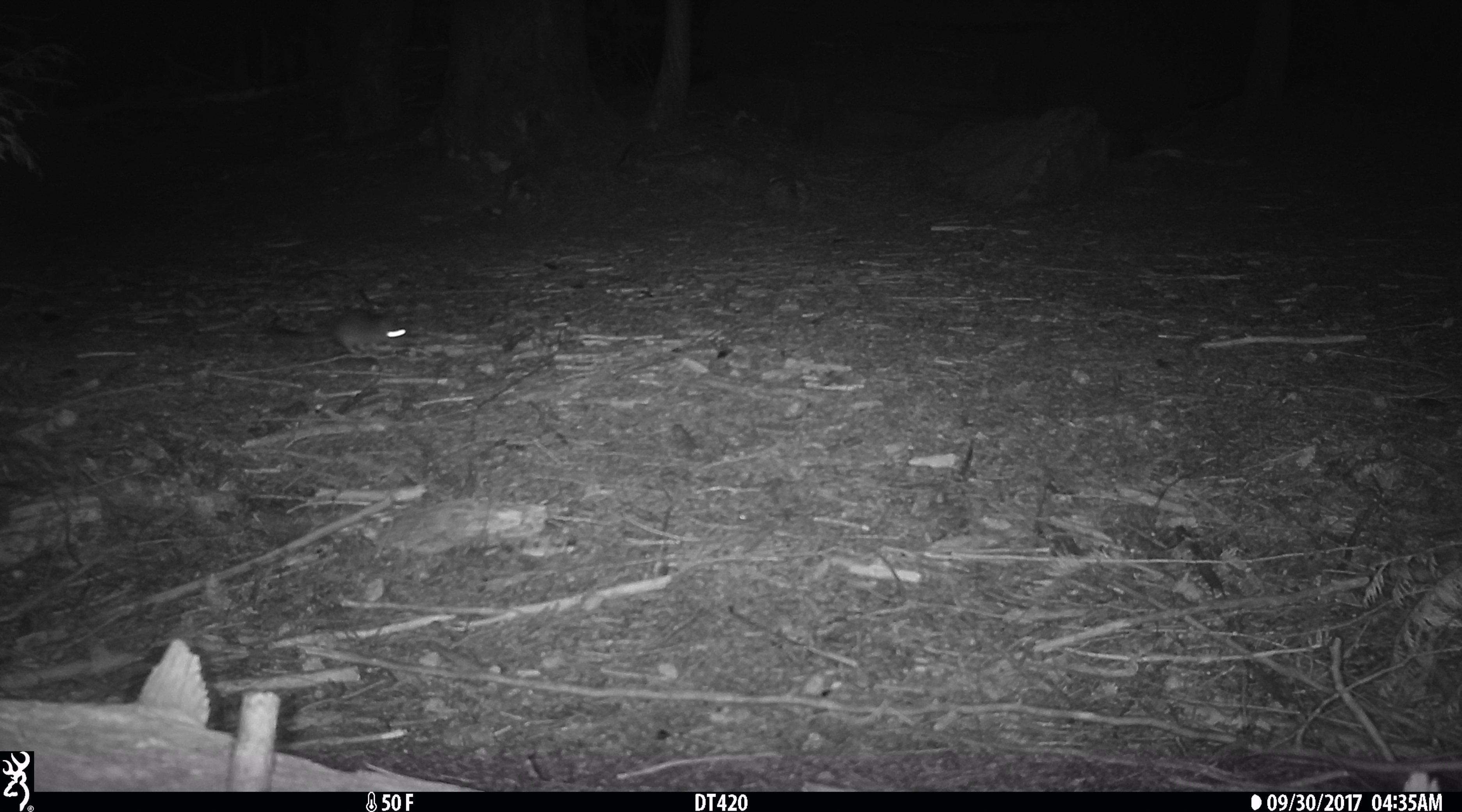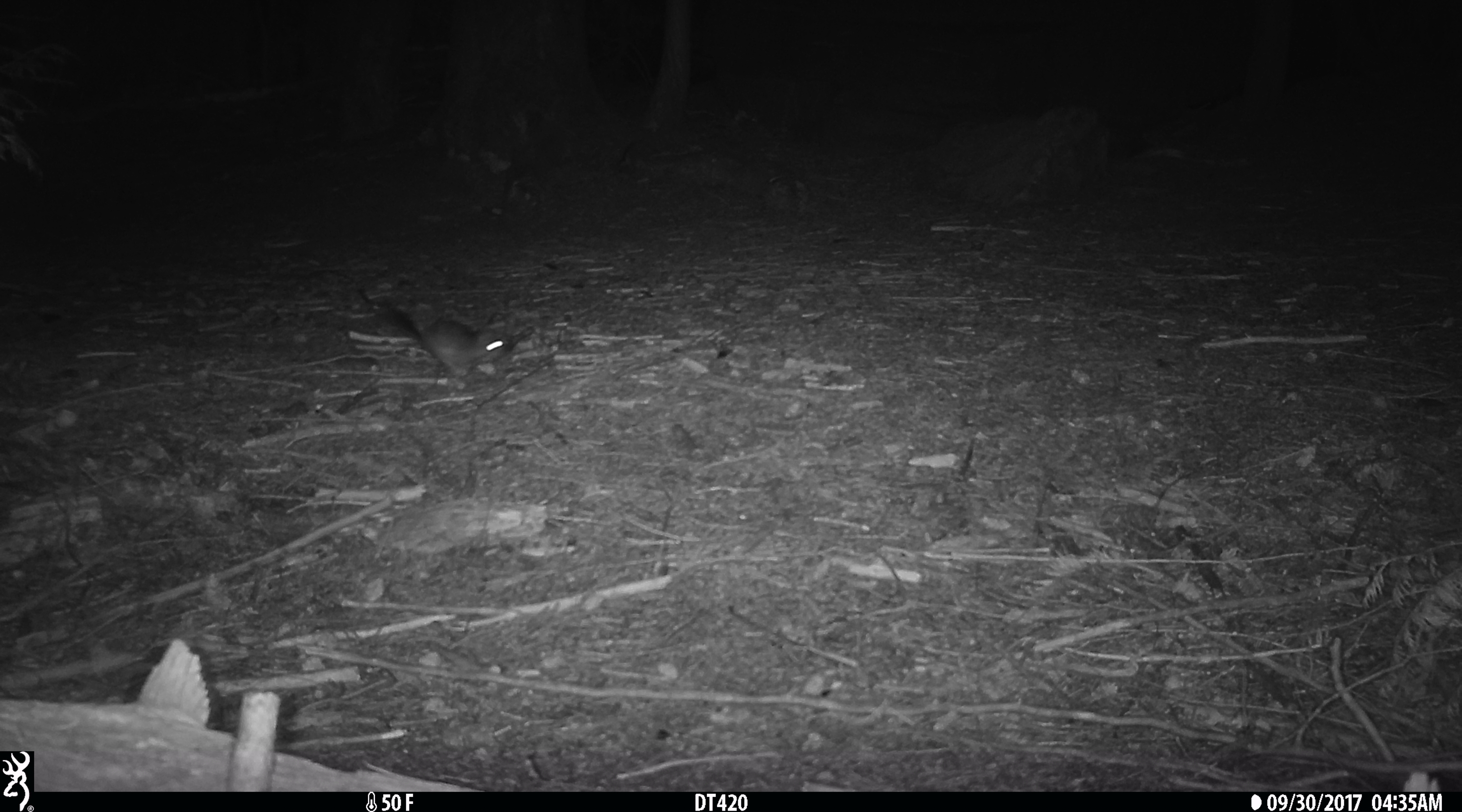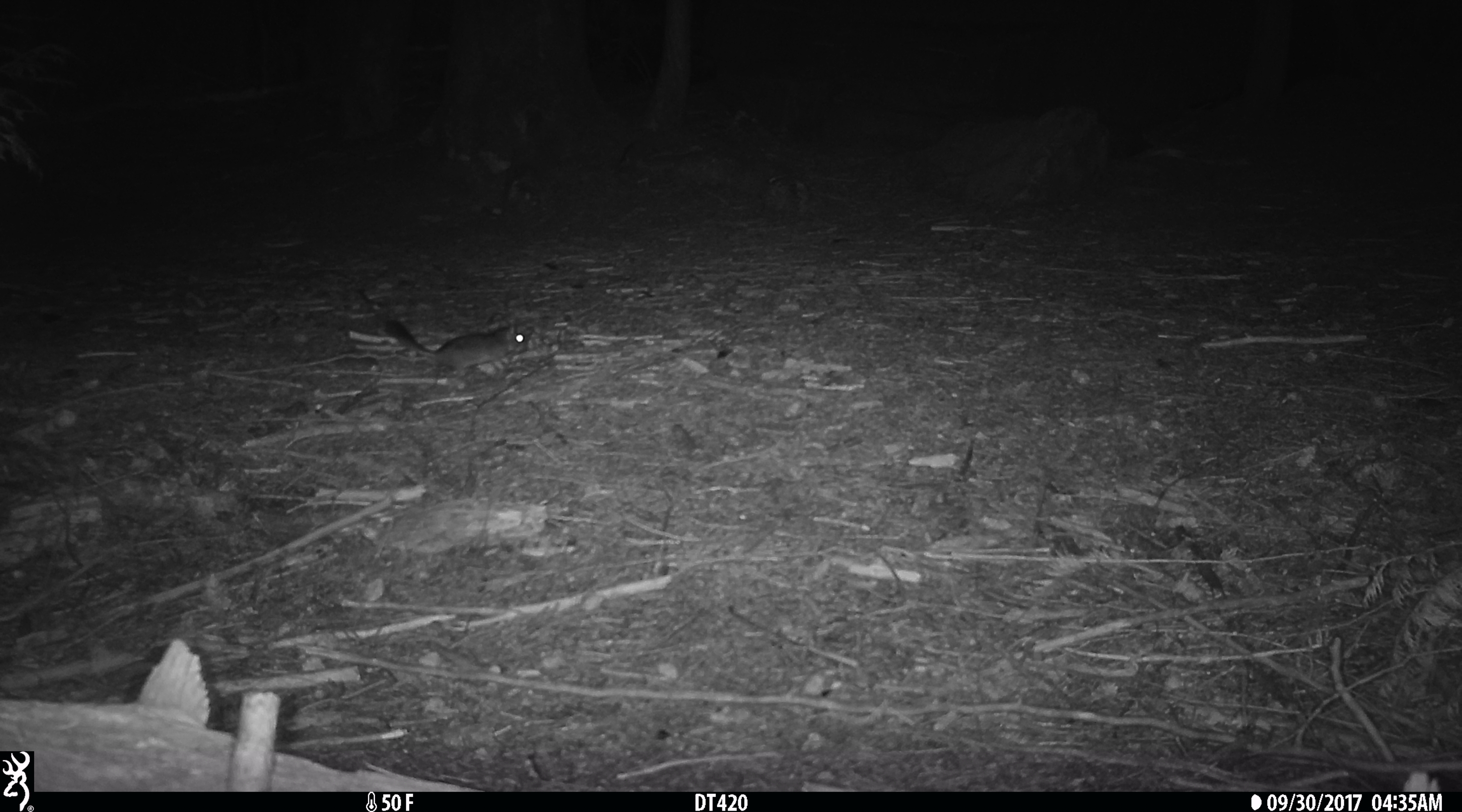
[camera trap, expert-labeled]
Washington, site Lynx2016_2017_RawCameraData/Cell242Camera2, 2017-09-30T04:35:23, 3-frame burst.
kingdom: Animalia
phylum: Chordata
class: Mammalia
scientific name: Mammalia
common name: small mammal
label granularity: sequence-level